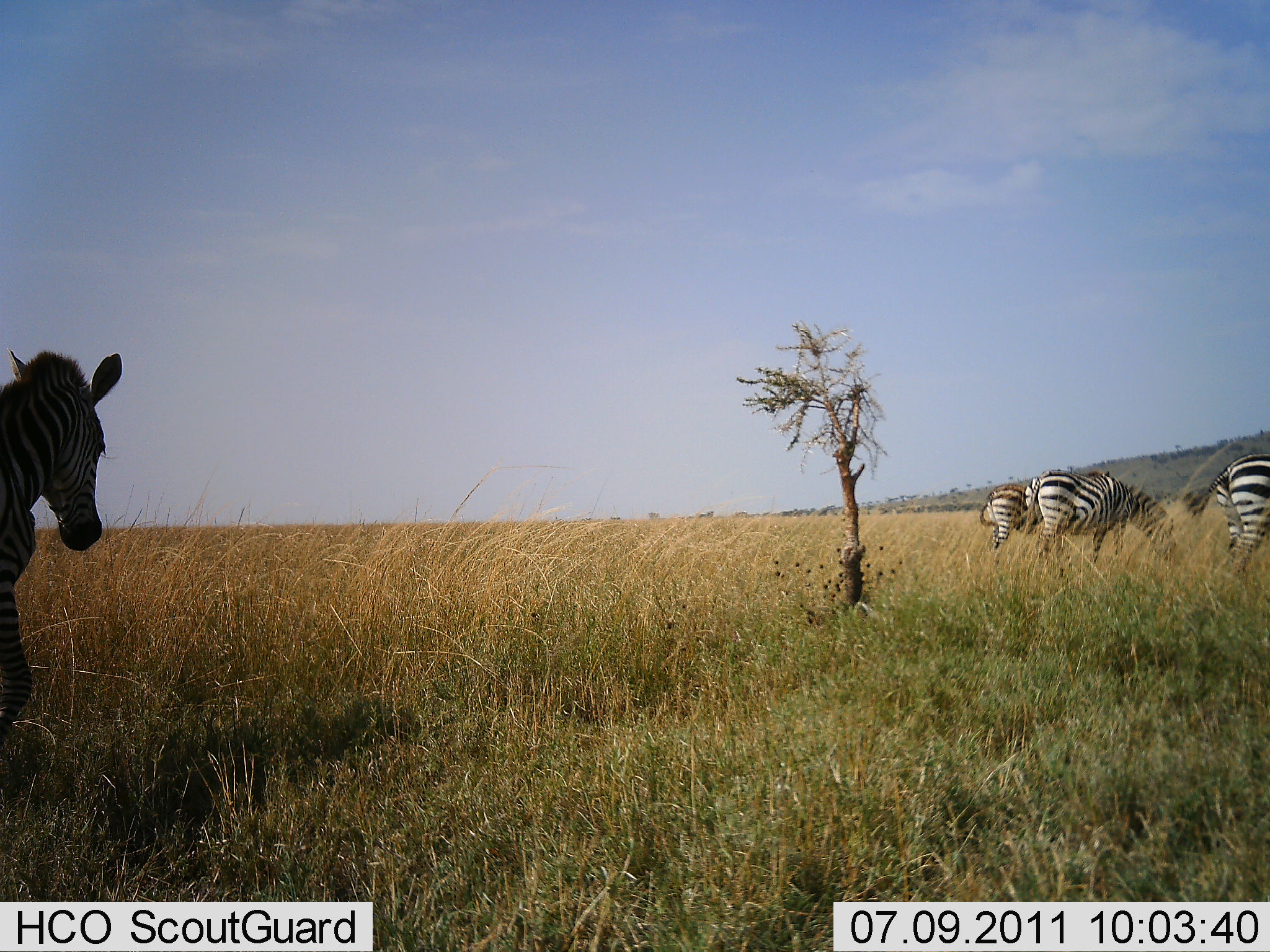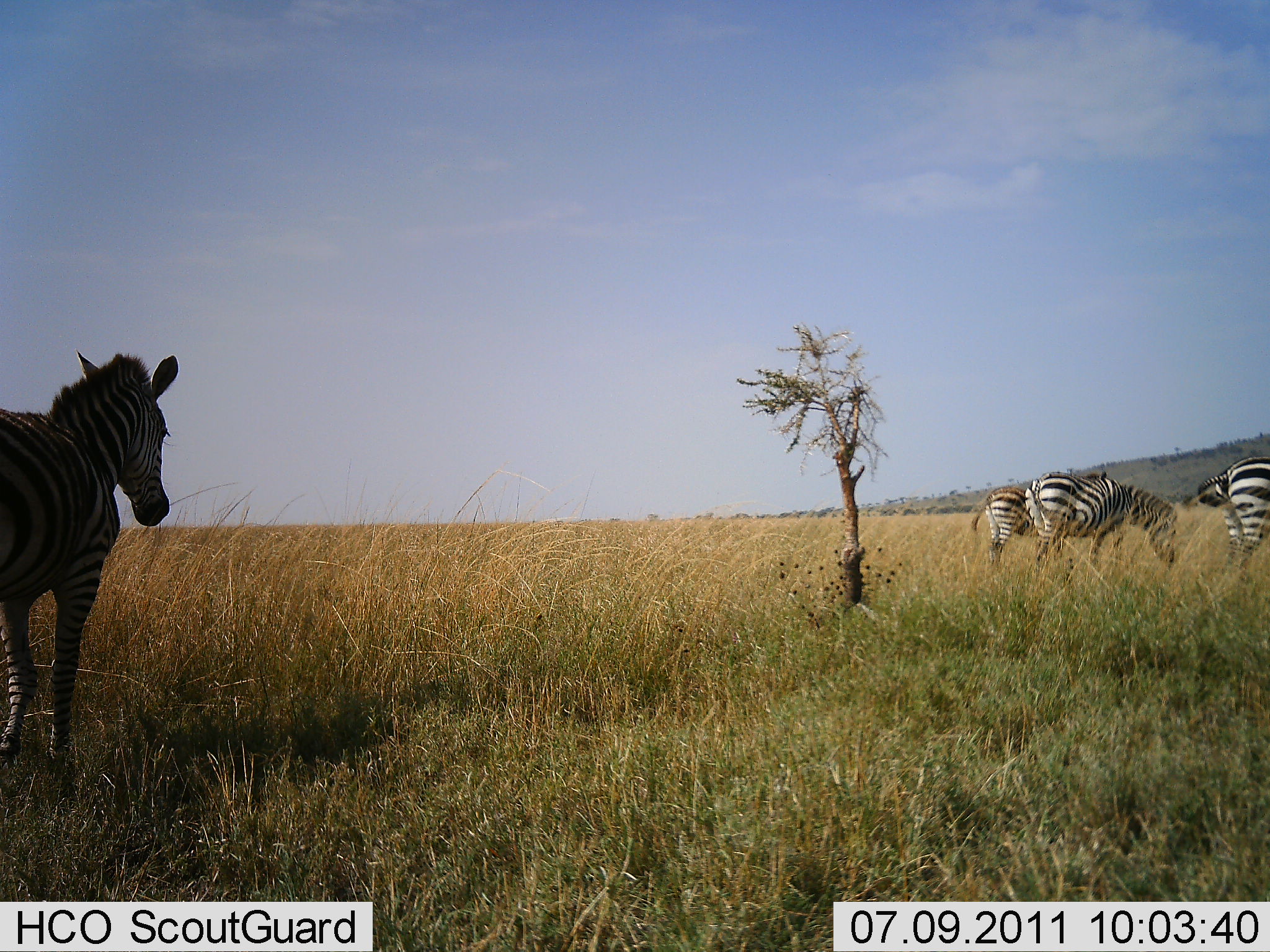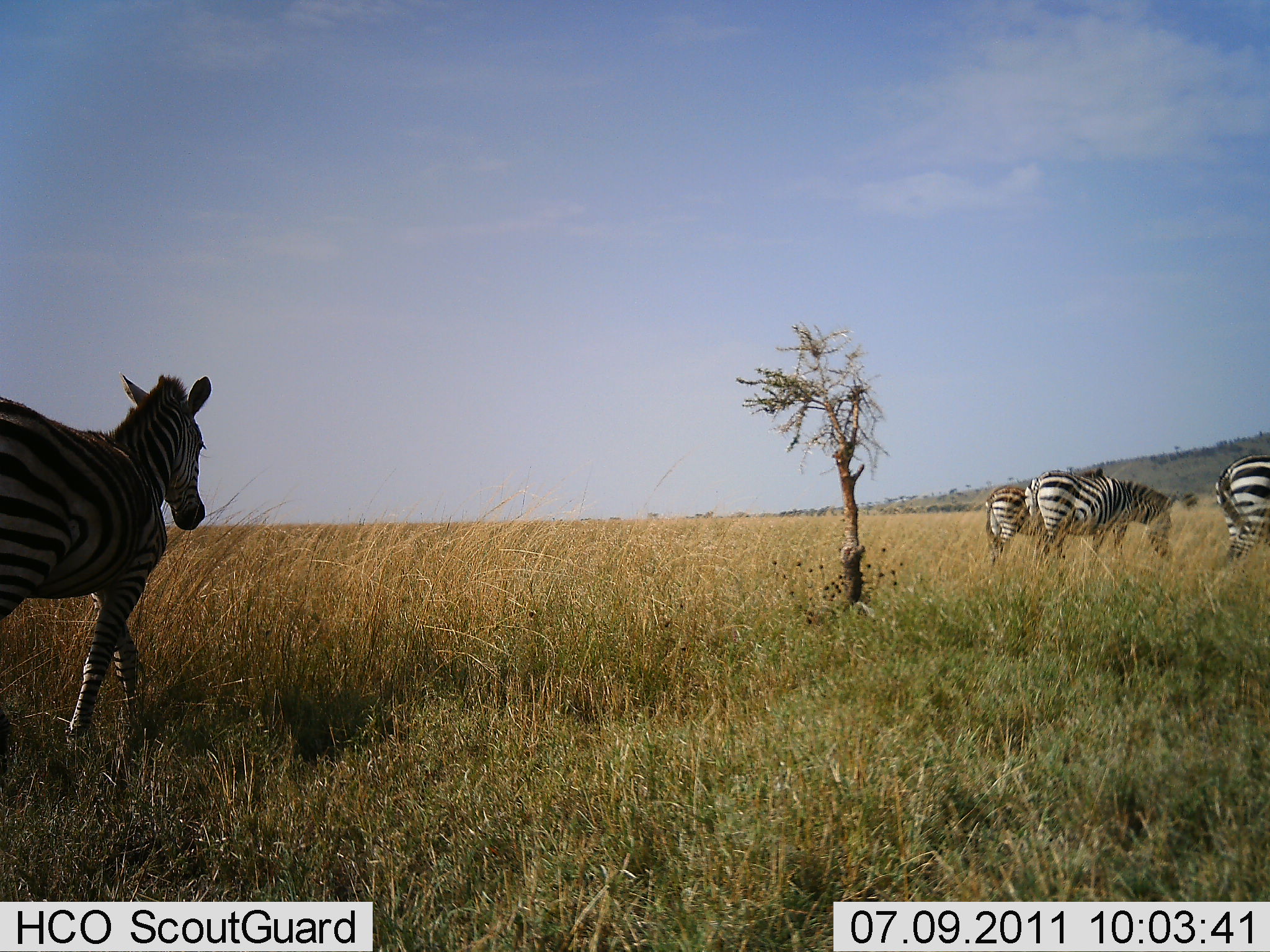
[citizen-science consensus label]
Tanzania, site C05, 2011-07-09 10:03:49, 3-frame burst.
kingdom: Animalia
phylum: Chordata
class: Mammalia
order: Perissodactyla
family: Equidae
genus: Equus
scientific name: Equus quagga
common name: plains zebra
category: zebra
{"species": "zebra (plains zebra) (Equus quagga)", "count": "4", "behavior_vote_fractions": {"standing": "70%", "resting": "0%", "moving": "60%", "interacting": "0%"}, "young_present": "0%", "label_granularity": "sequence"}